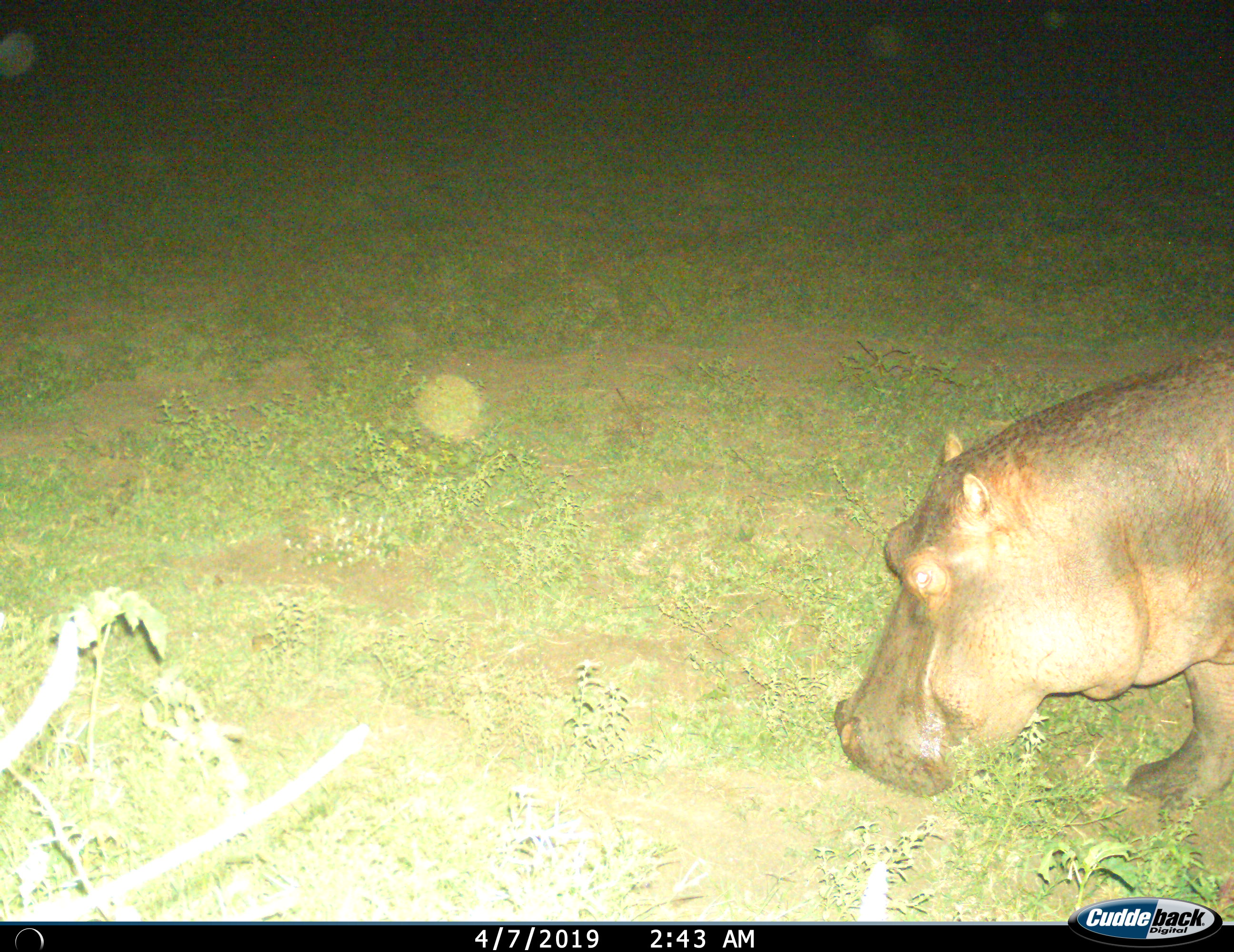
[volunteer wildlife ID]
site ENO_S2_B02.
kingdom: Animalia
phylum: Chordata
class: Mammalia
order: Artiodactyla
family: Hippopotamidae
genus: Hippopotamus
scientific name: Hippopotamus amphibius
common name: hippopotamus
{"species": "hippopotamus (Hippopotamus amphibius)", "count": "1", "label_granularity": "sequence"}